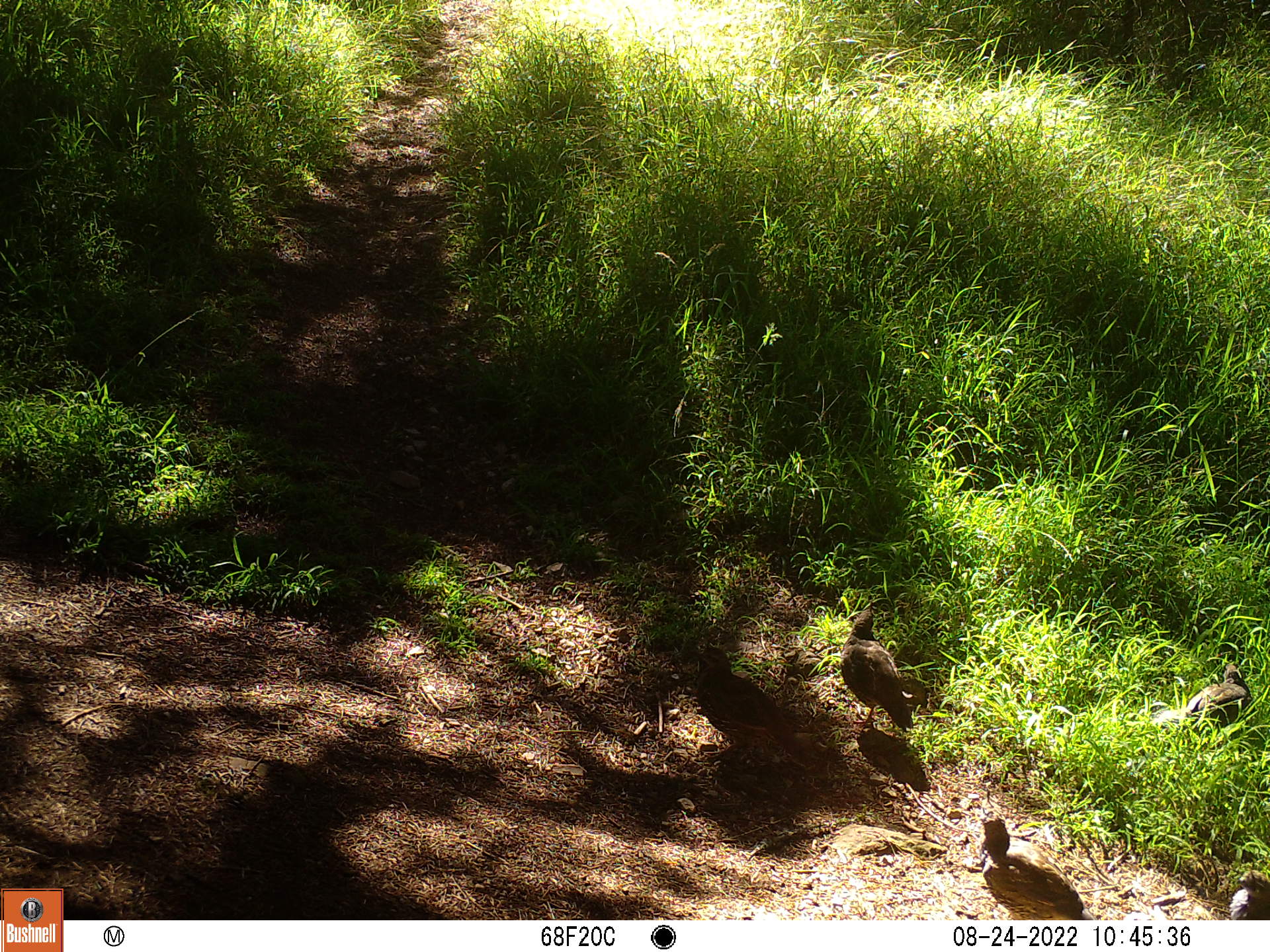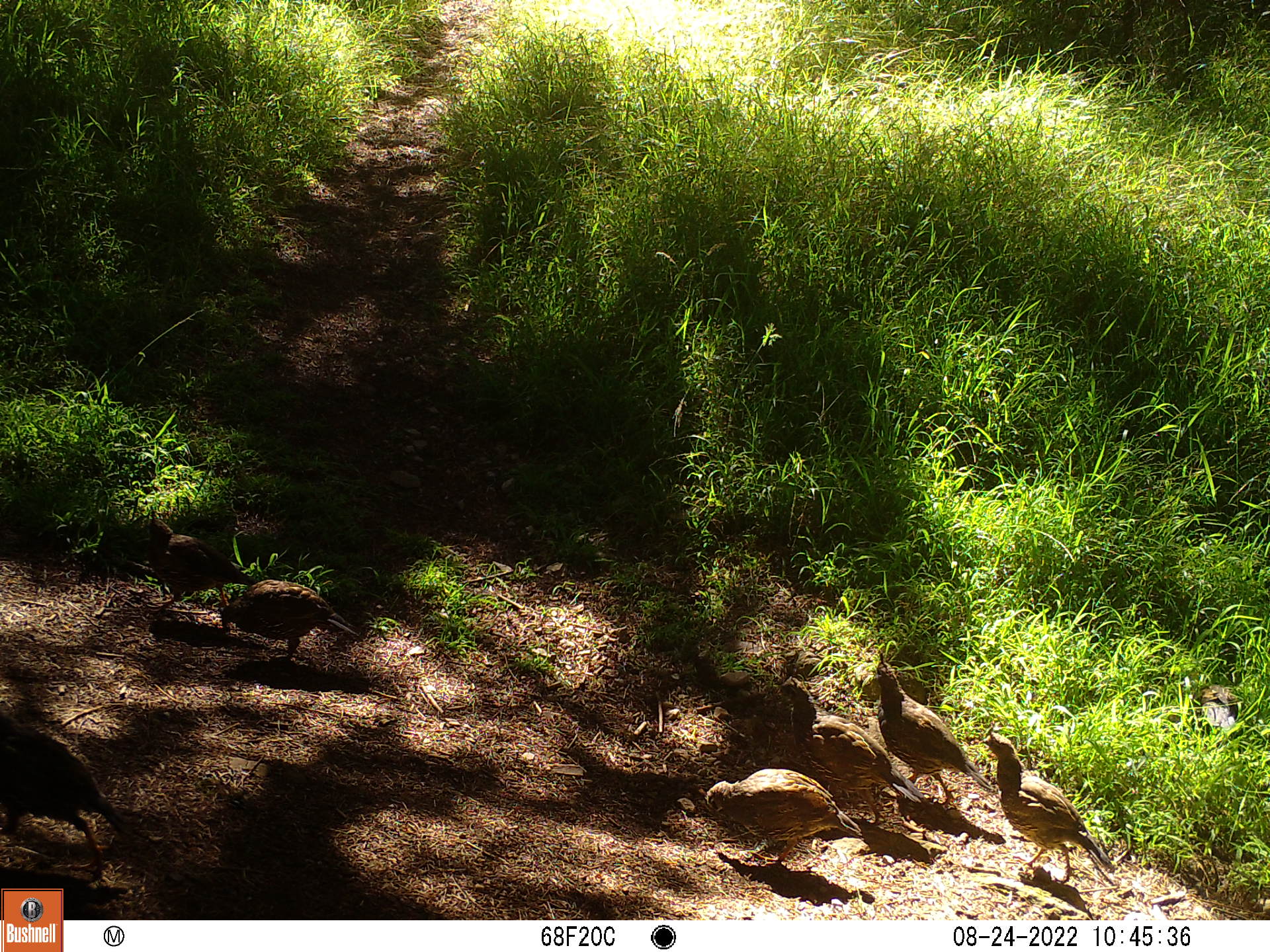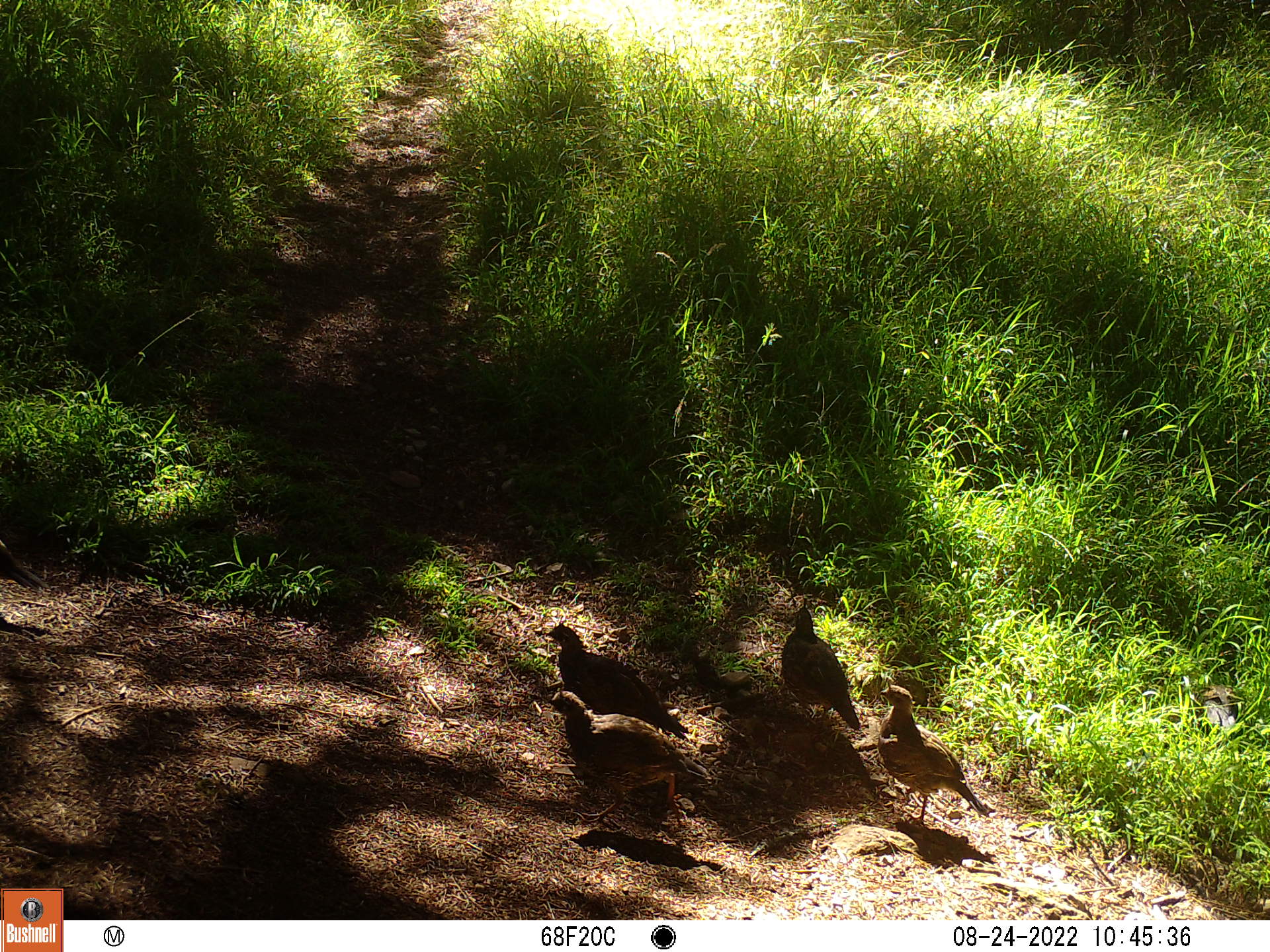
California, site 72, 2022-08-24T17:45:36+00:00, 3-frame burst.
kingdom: Animalia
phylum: Chordata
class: Aves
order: Galliformes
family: Odontophoridae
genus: Callipepla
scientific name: Callipepla californica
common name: california quail